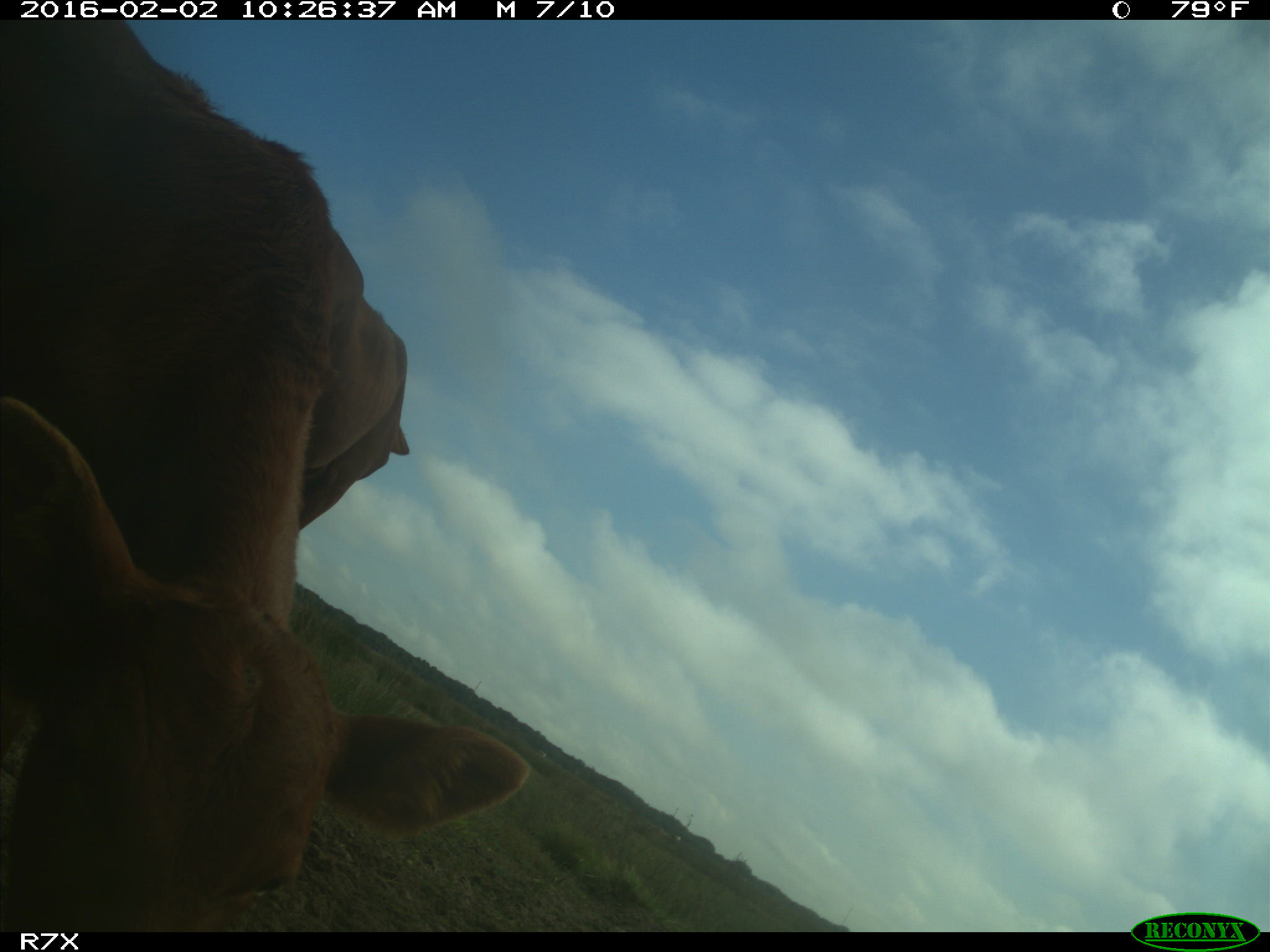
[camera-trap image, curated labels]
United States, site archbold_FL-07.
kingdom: Animalia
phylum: Chordata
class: Mammalia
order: Artiodactyla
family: Bovidae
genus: Bos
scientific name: Bos taurus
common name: domestic cow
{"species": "Bos taurus (domestic cow)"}